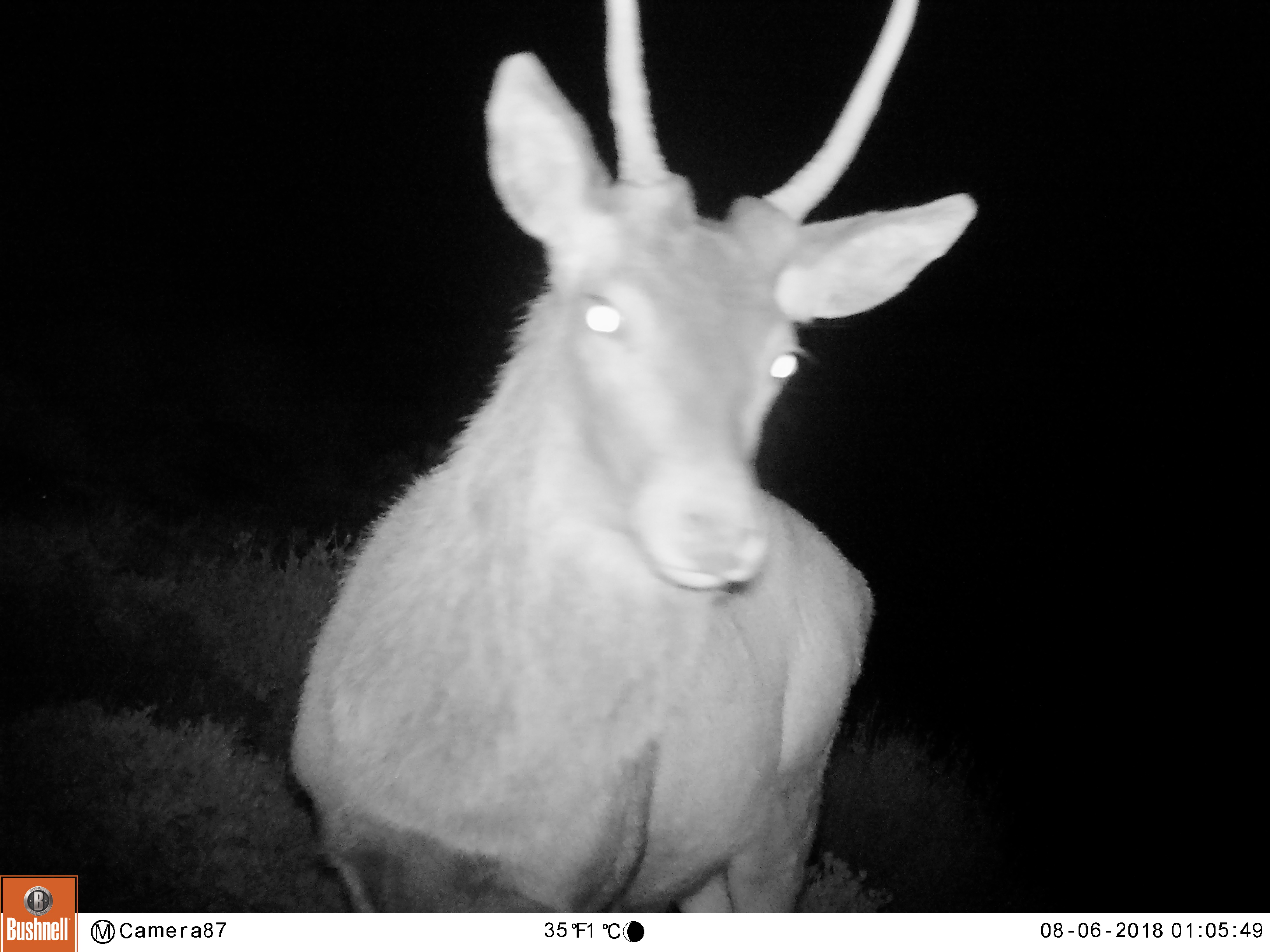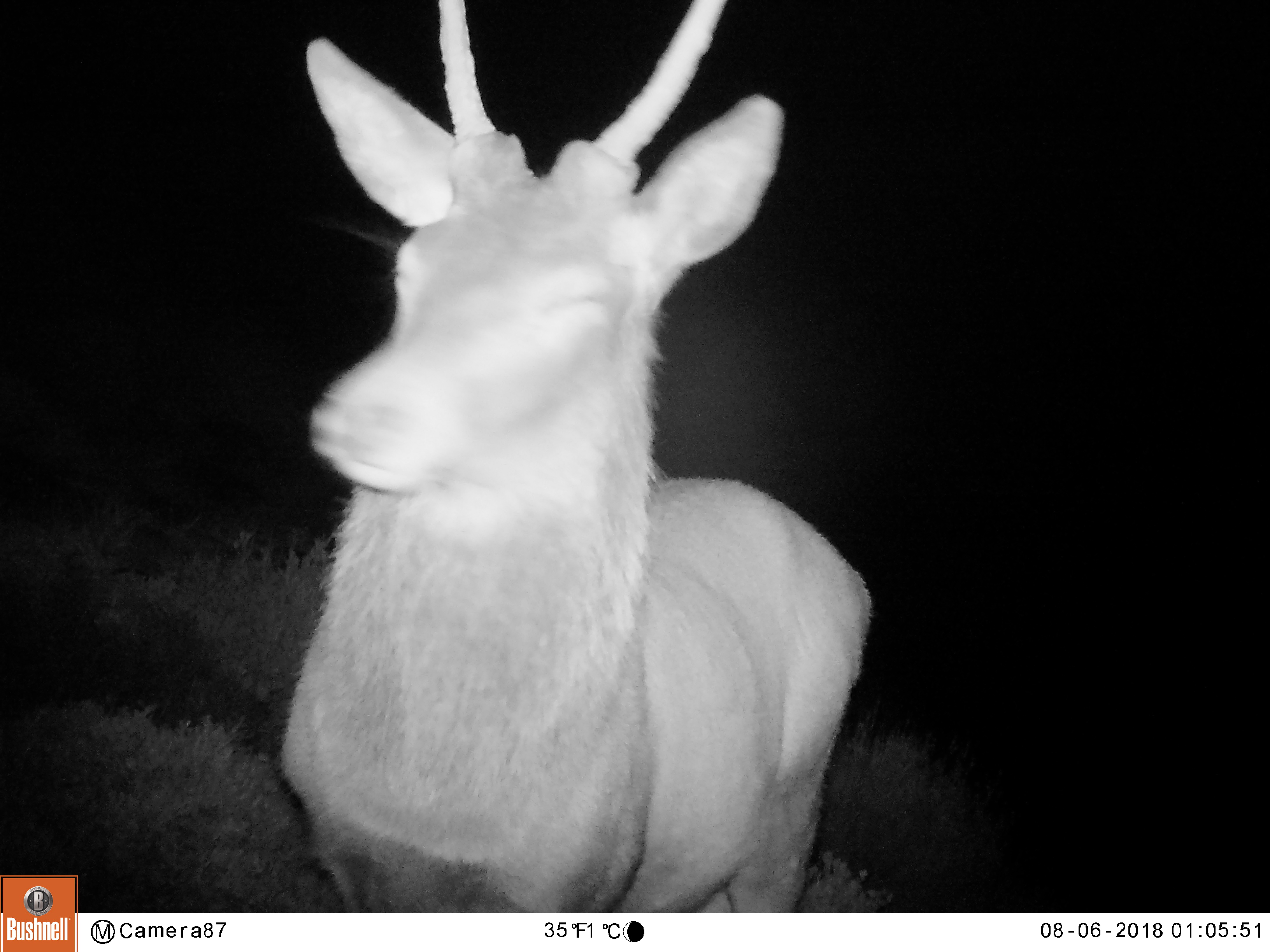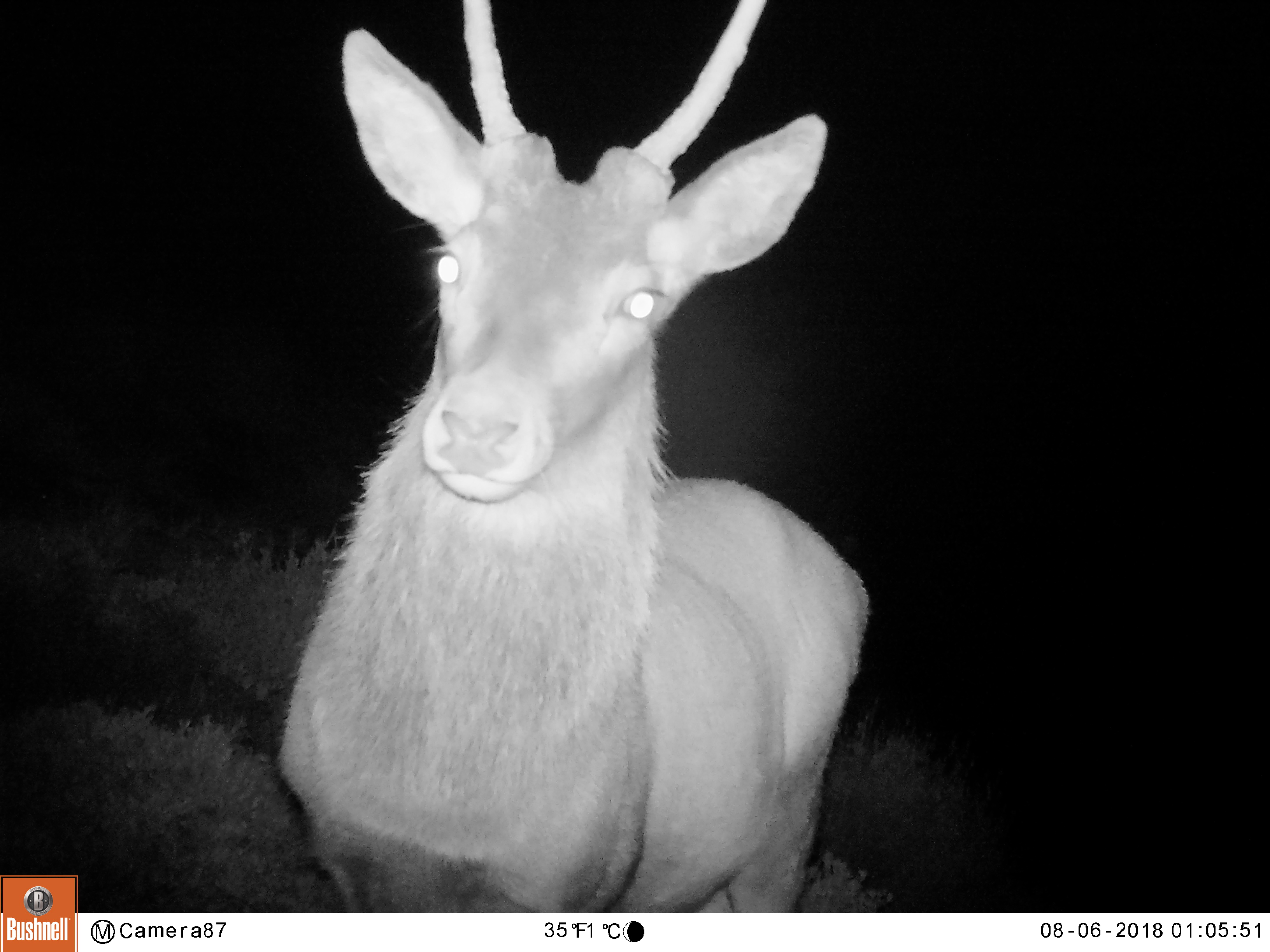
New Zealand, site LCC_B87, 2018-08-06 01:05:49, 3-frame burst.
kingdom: Animalia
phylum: Chordata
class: Mammalia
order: Artiodactyla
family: Cervidae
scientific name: Cervidae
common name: deer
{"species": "deer (Cervidae)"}